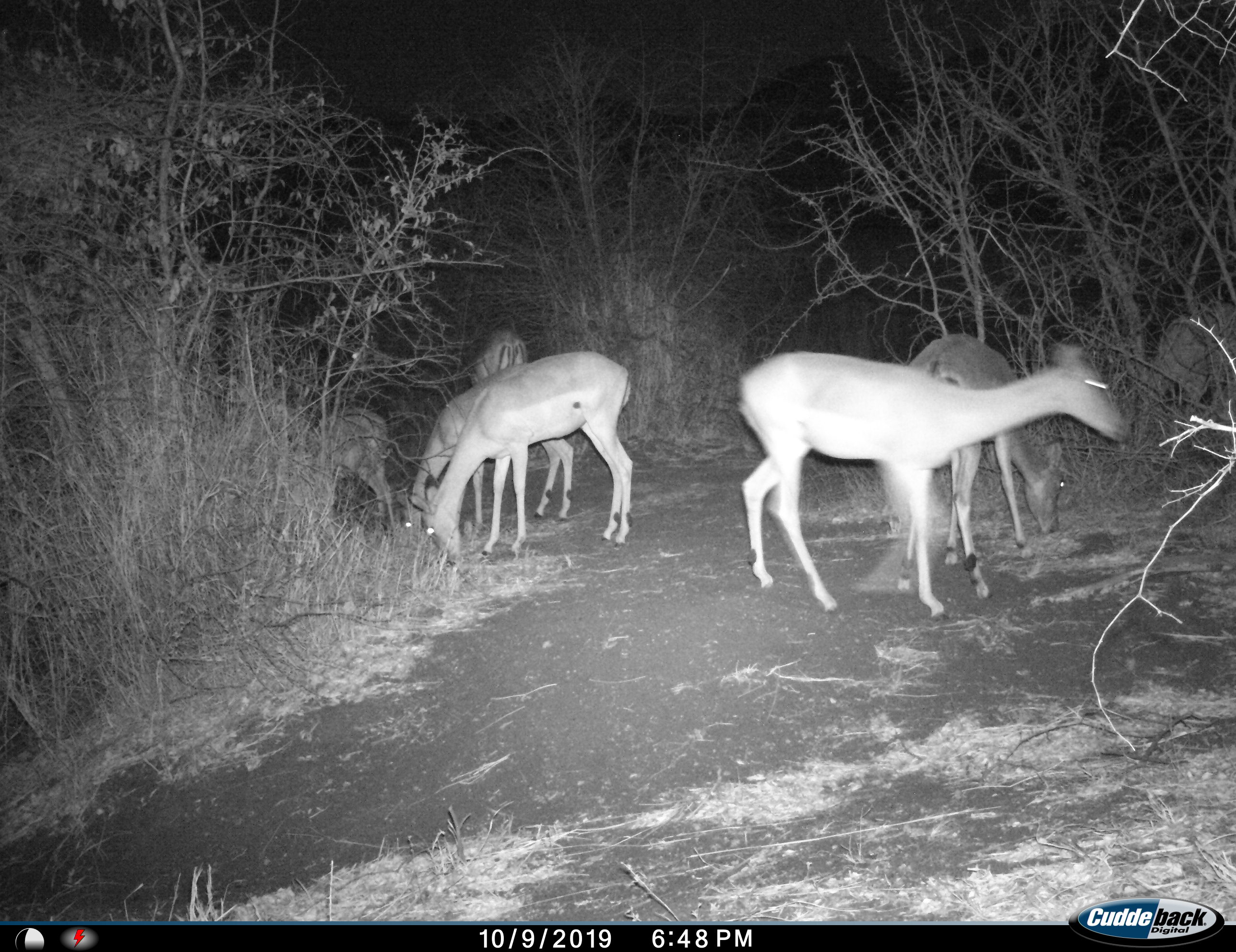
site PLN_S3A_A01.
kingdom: Animalia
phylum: Chordata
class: Mammalia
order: Artiodactyla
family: Bovidae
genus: Aepyceros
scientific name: Aepyceros melampus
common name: impala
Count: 5.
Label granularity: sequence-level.